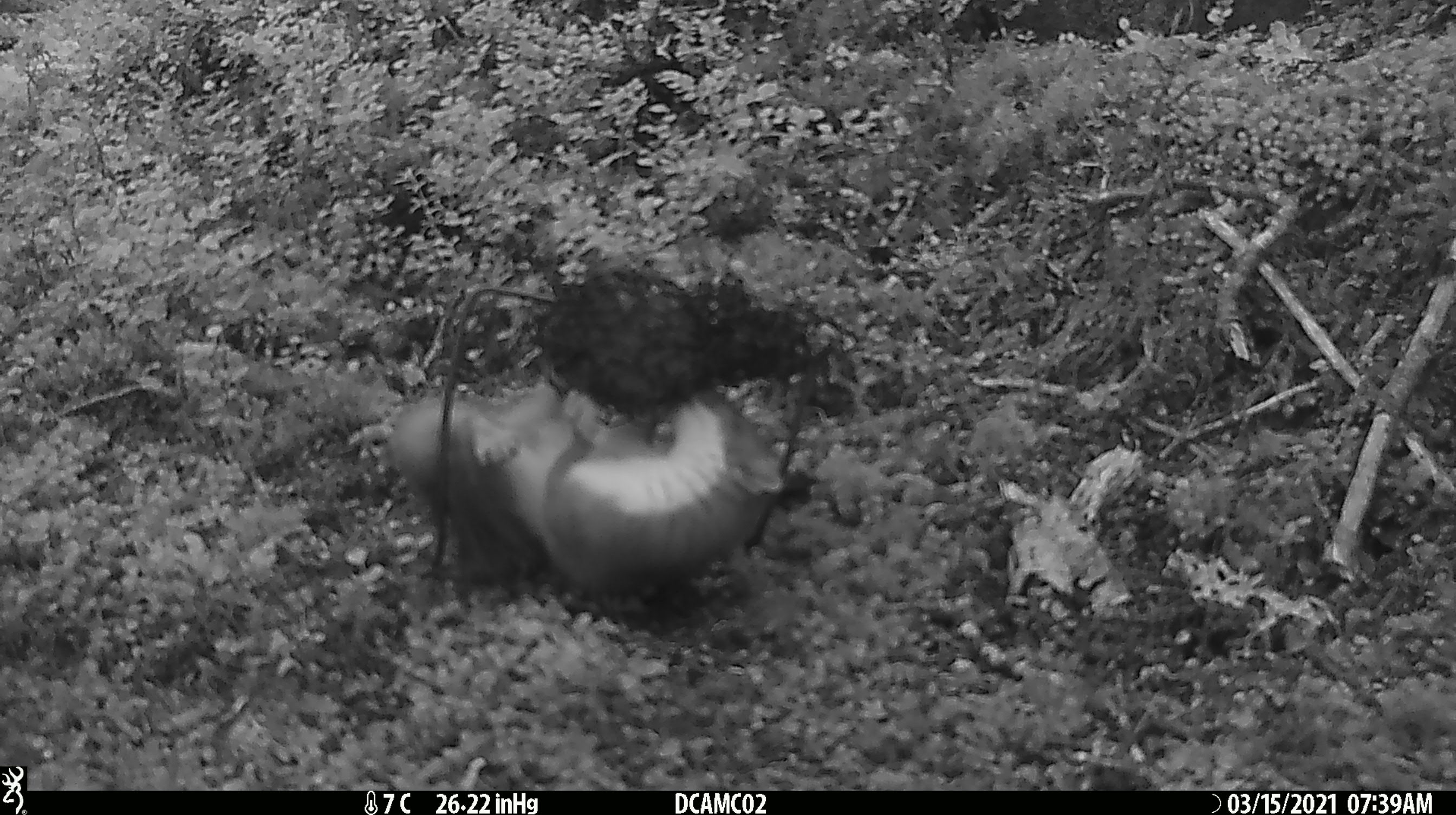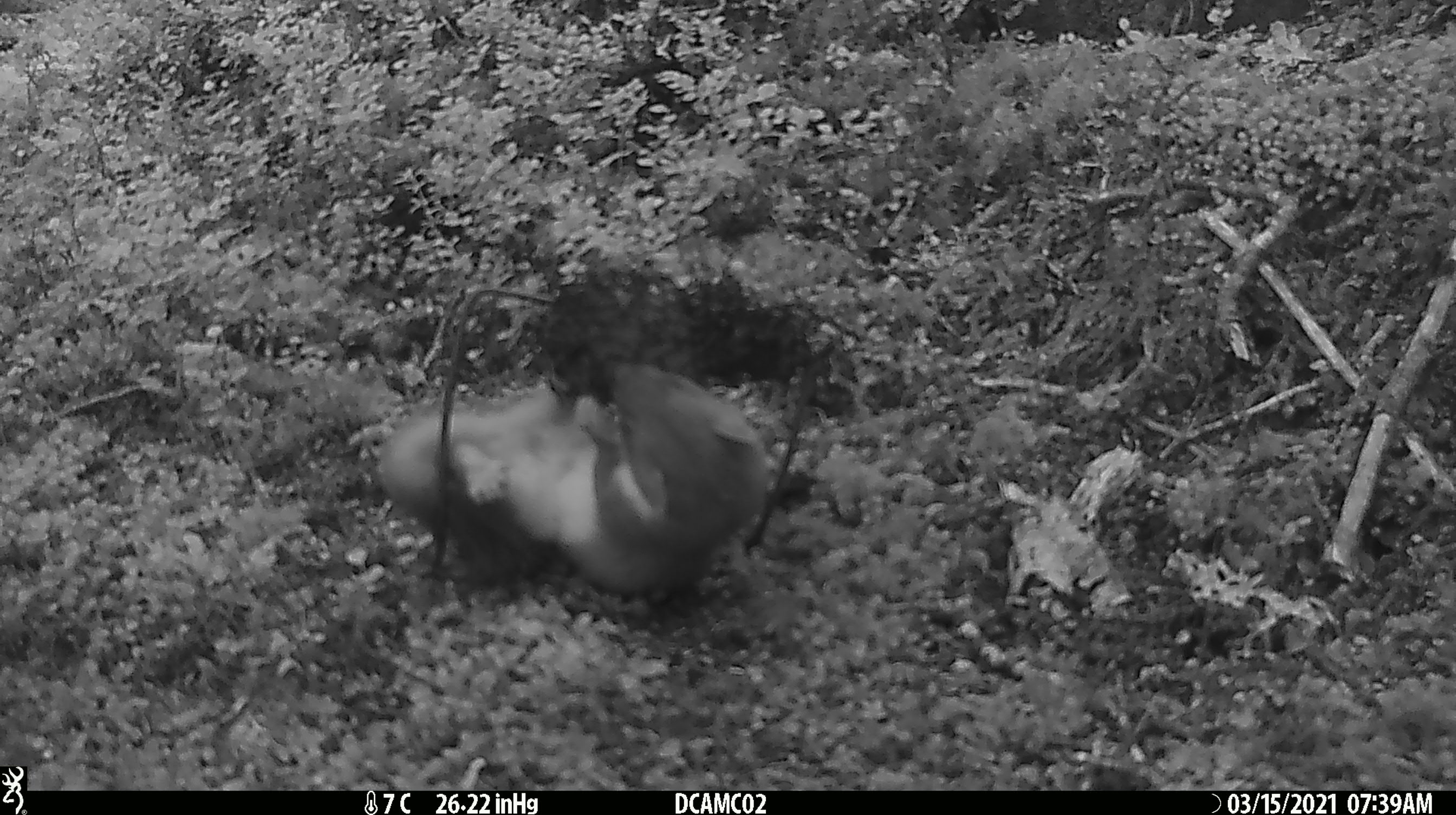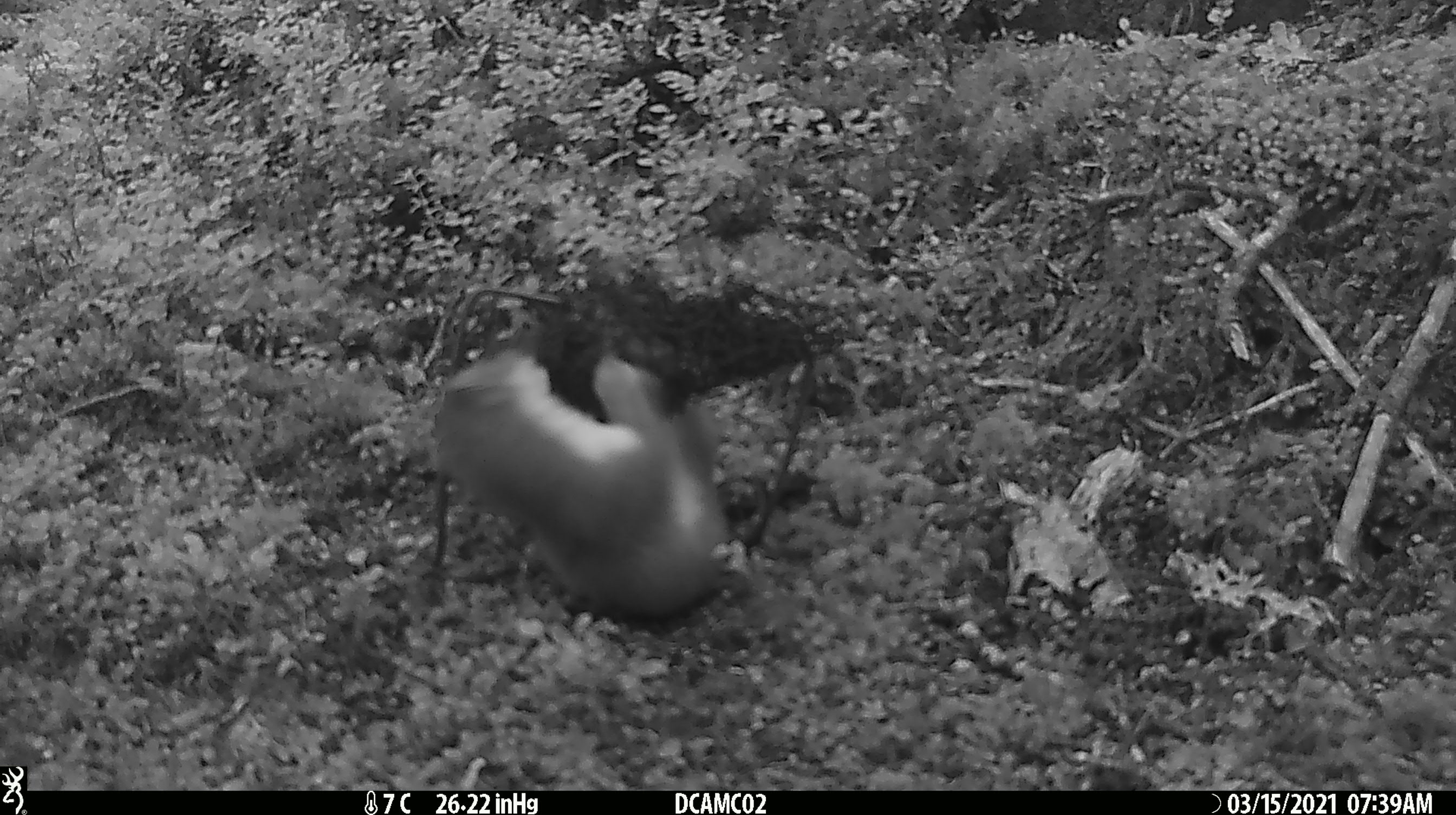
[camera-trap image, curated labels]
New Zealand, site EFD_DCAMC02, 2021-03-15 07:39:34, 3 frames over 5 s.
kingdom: Animalia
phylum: Chordata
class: Mammalia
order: Carnivora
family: Mustelidae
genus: Mustela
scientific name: Mustela erminea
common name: stoat